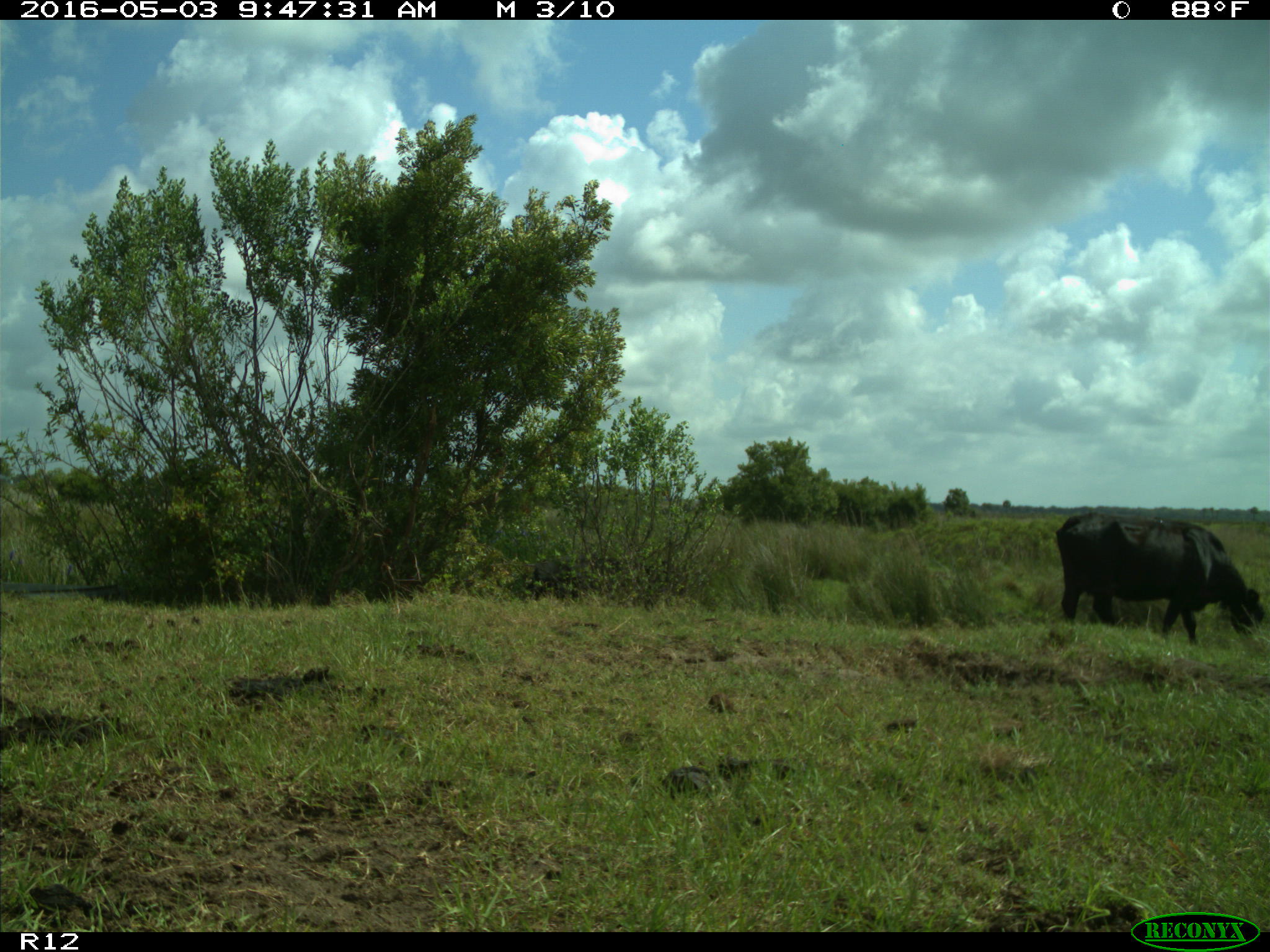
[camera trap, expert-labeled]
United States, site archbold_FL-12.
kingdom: Animalia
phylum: Chordata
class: Mammalia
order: Artiodactyla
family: Bovidae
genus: Bos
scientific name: Bos taurus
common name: domestic cow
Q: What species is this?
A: Bos taurus (domestic cow).